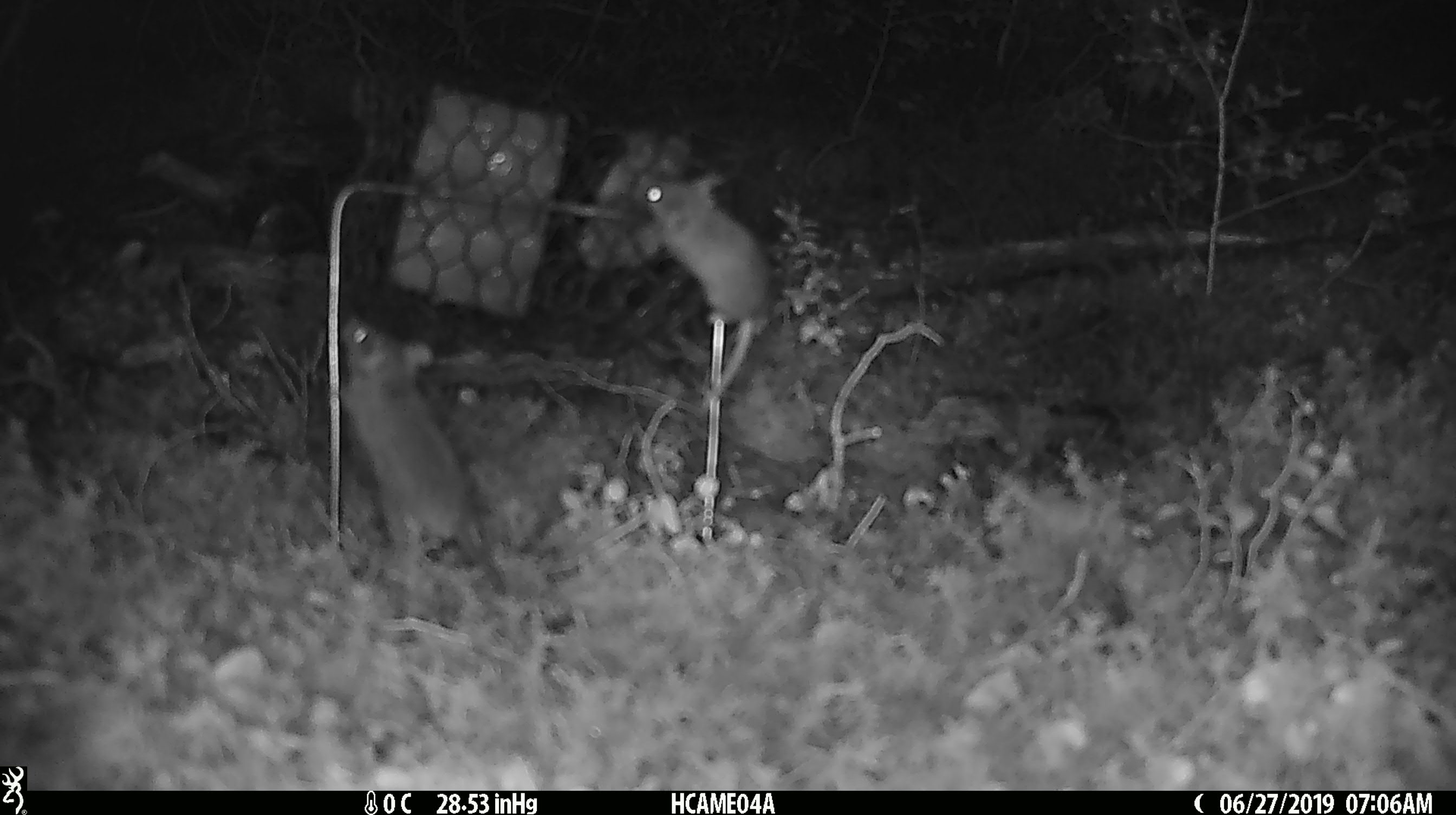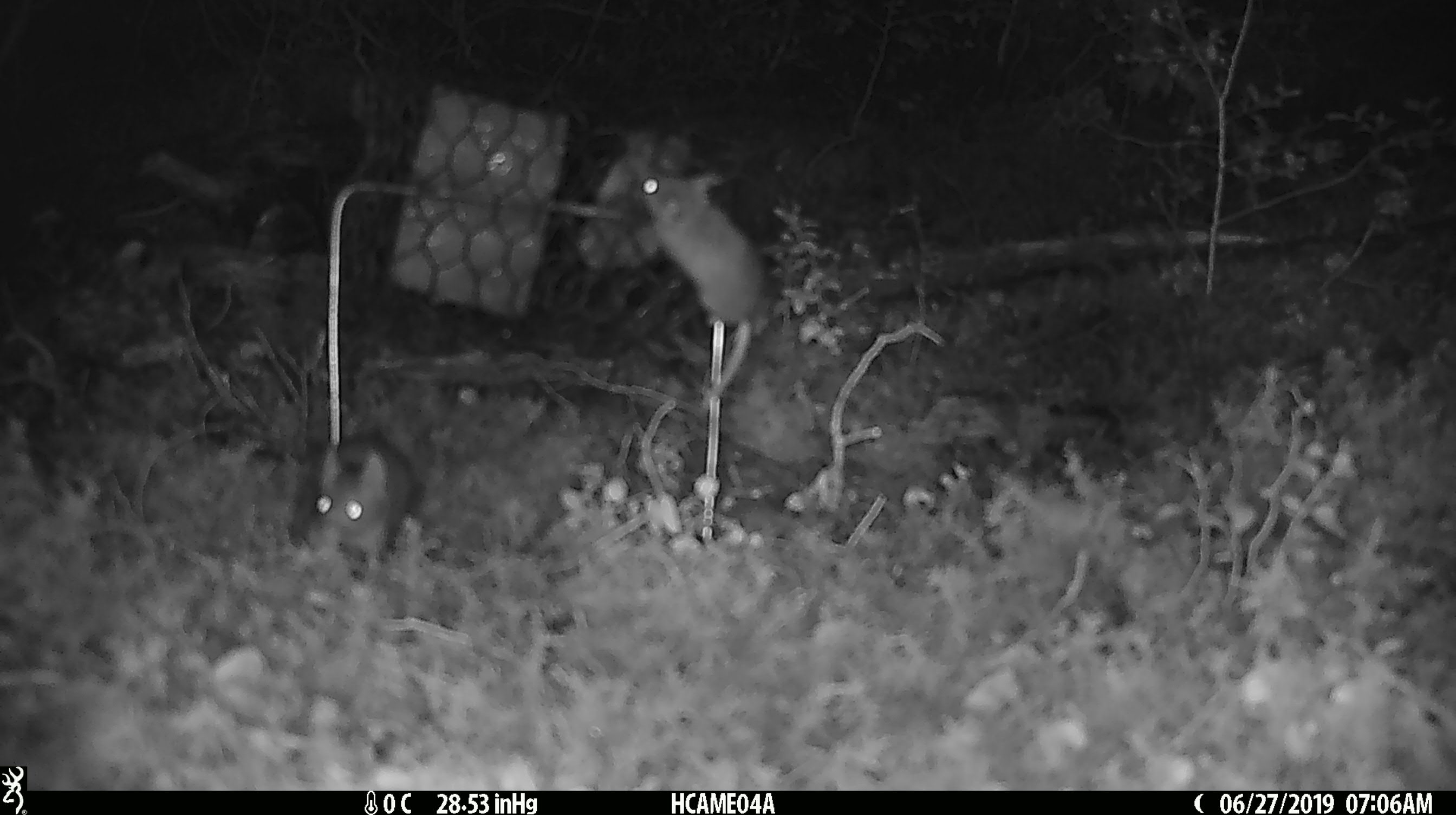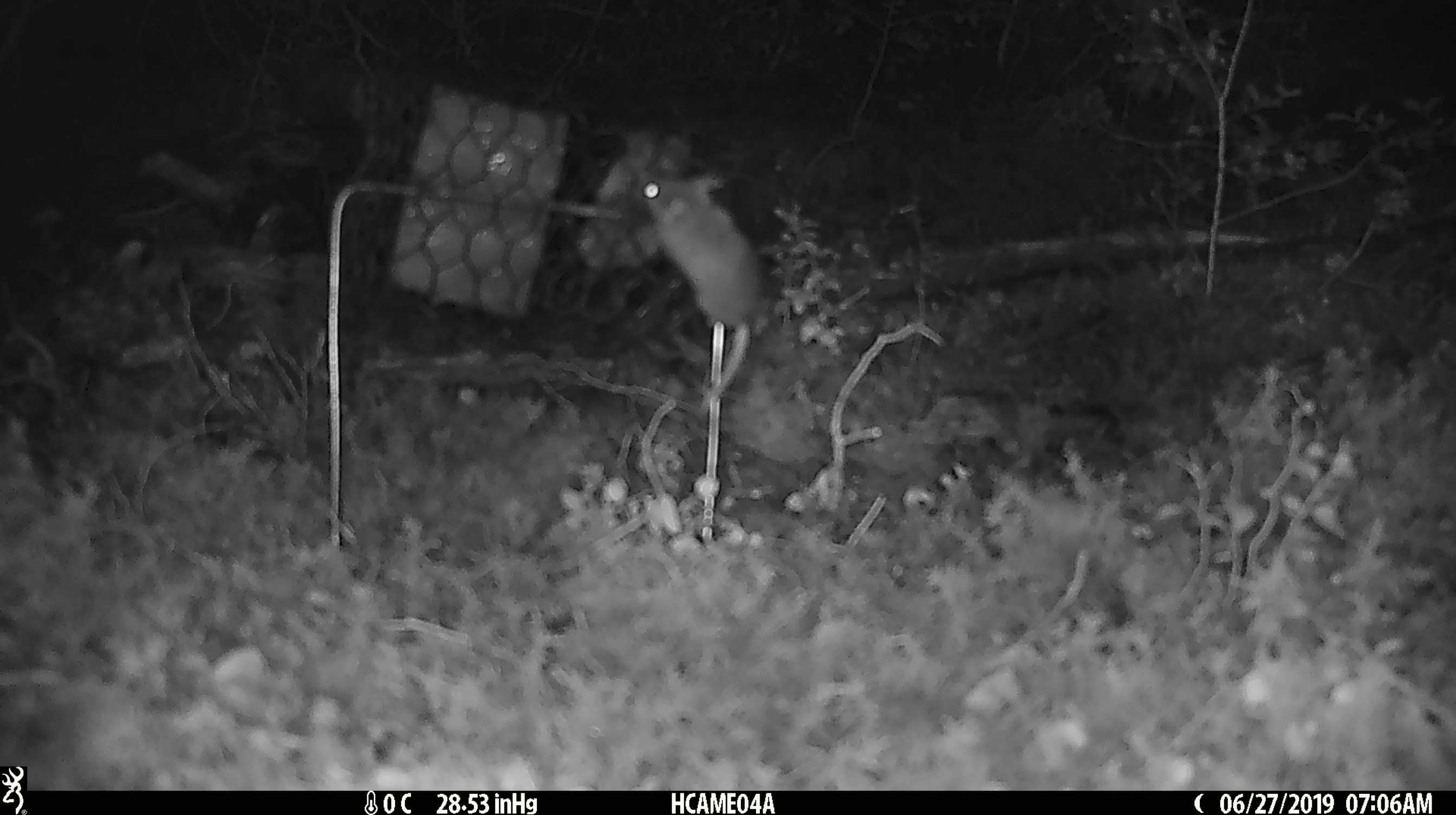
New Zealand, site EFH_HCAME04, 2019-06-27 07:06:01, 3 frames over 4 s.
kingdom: Animalia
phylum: Chordata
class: Mammalia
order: Rodentia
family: Muridae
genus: Mus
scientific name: Mus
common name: mouse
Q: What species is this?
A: Mouse (Mus).